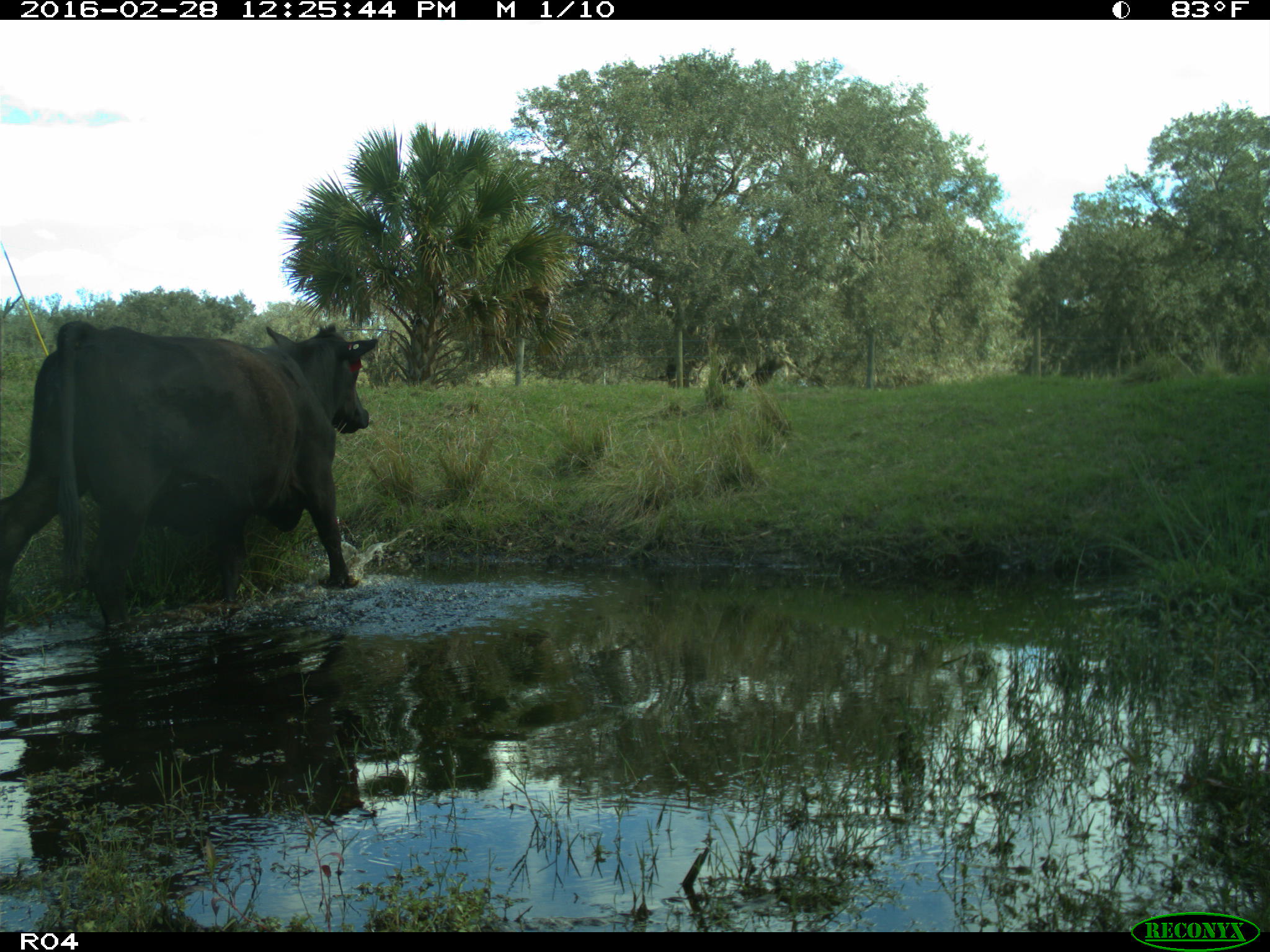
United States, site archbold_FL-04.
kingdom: Animalia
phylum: Chordata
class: Mammalia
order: Artiodactyla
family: Bovidae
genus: Bos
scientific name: Bos taurus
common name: domestic cow